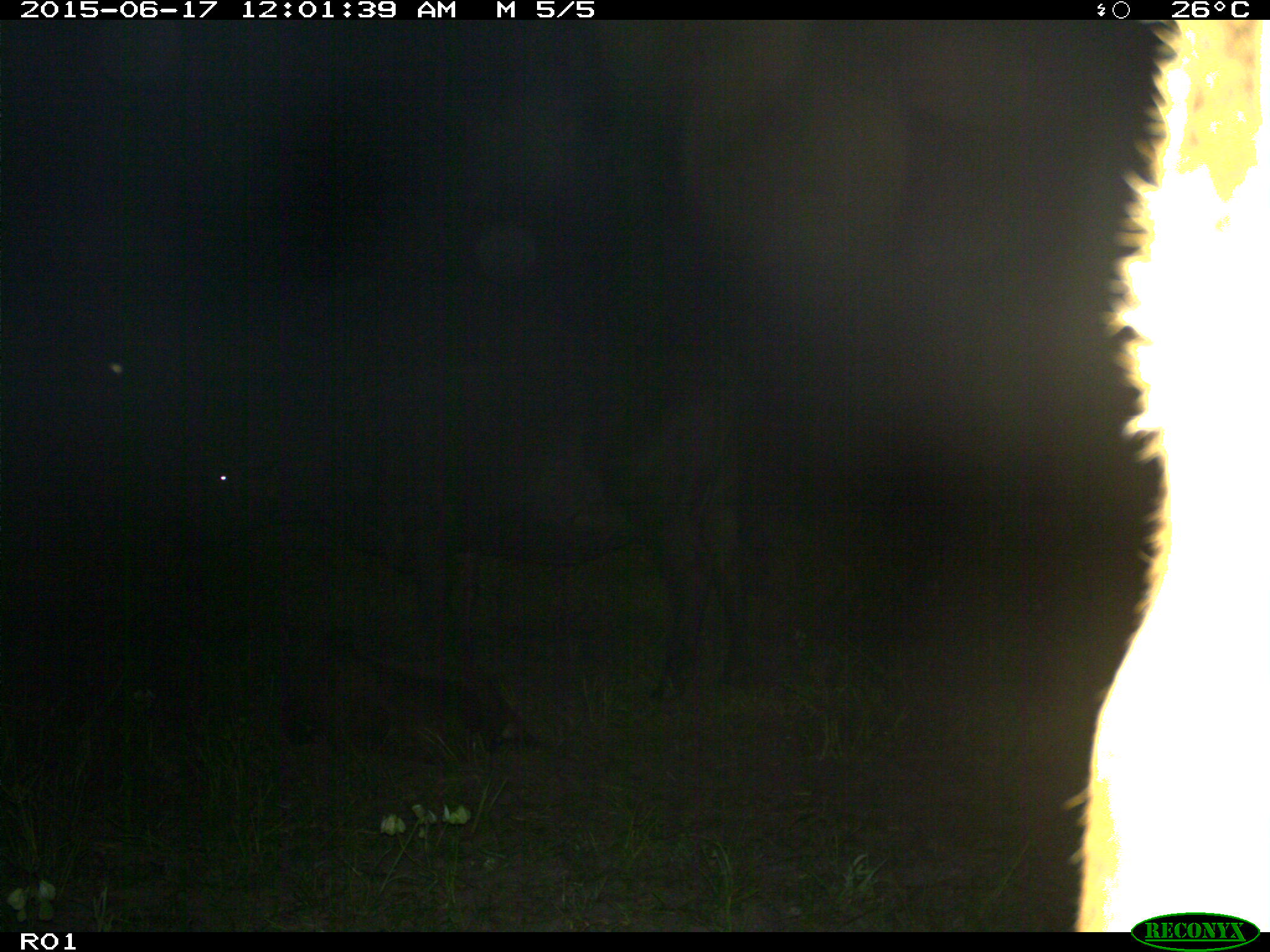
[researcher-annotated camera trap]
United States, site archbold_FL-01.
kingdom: Animalia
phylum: Chordata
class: Mammalia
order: Artiodactyla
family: Bovidae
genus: Bos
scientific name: Bos taurus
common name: domestic cow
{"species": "Bos taurus (domestic cow)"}